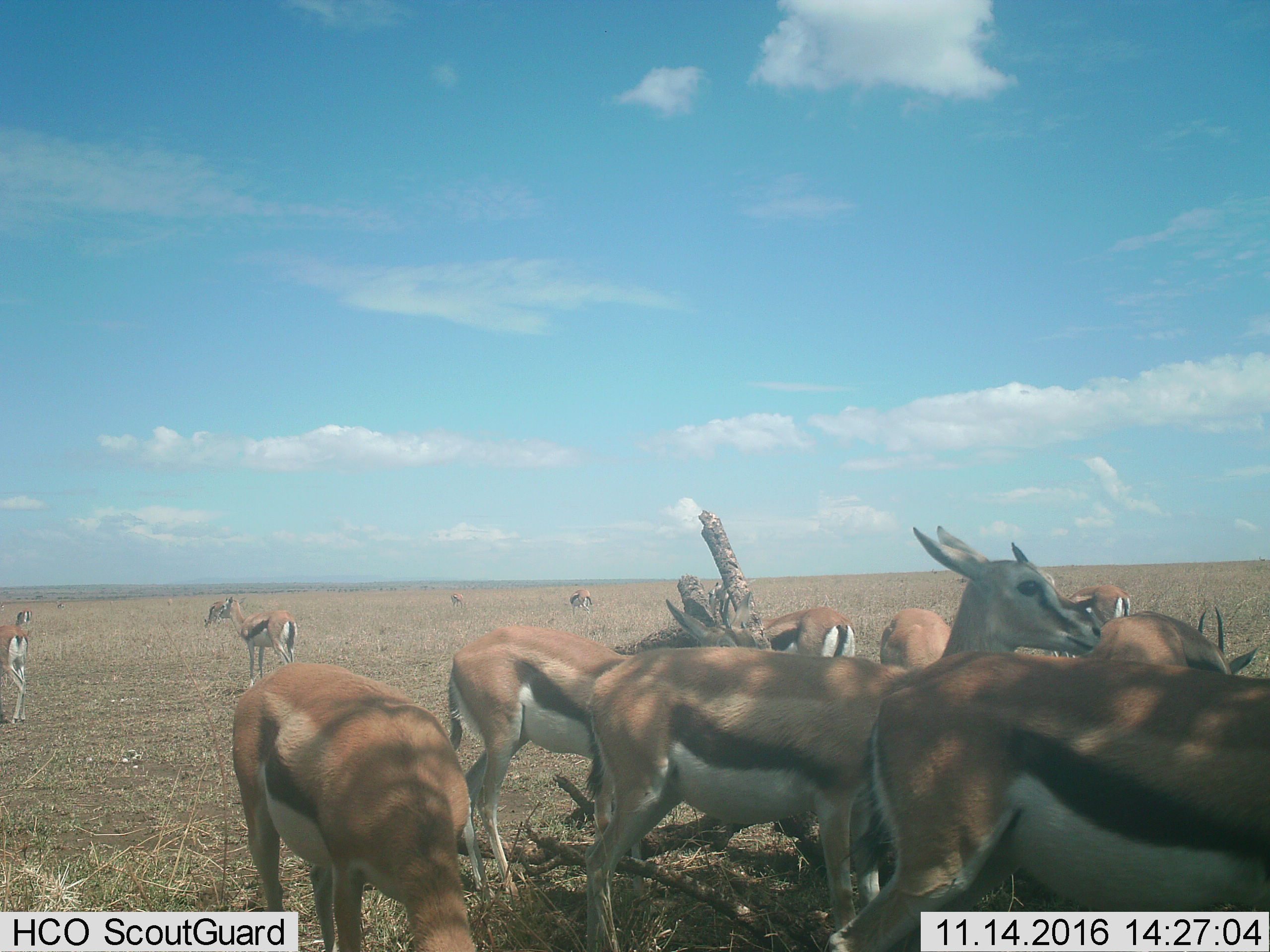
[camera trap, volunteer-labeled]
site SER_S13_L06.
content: unidentified animal